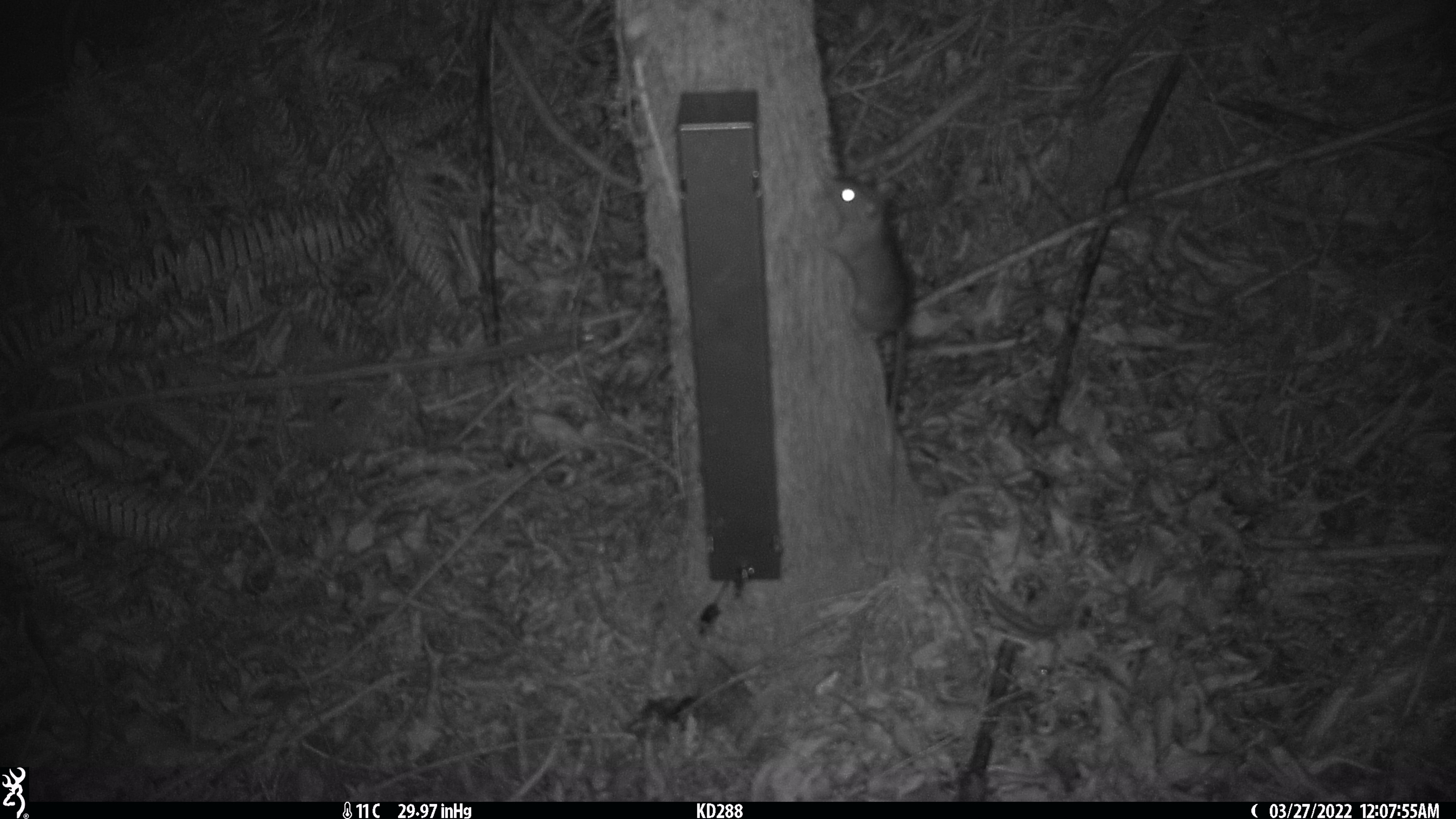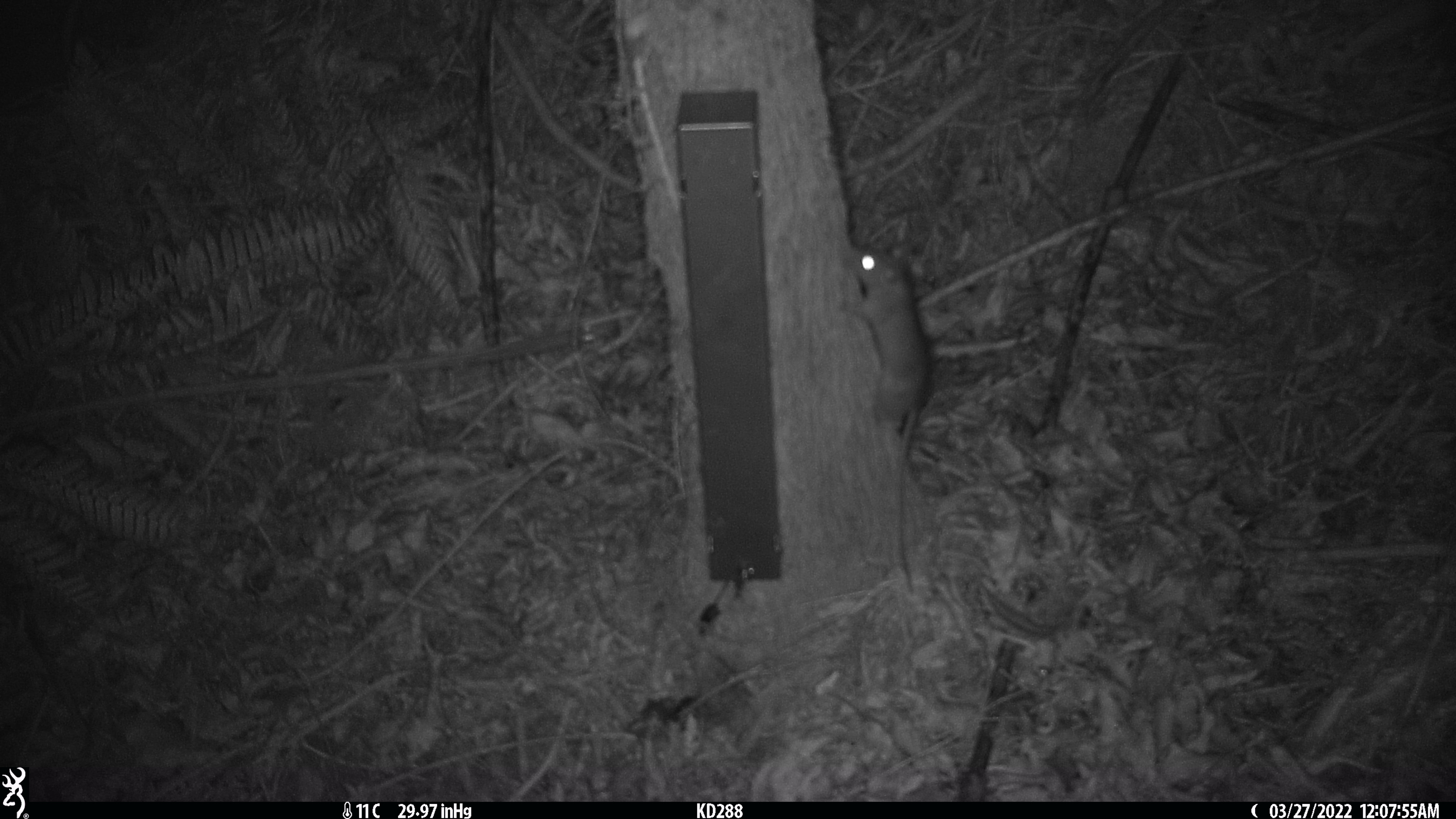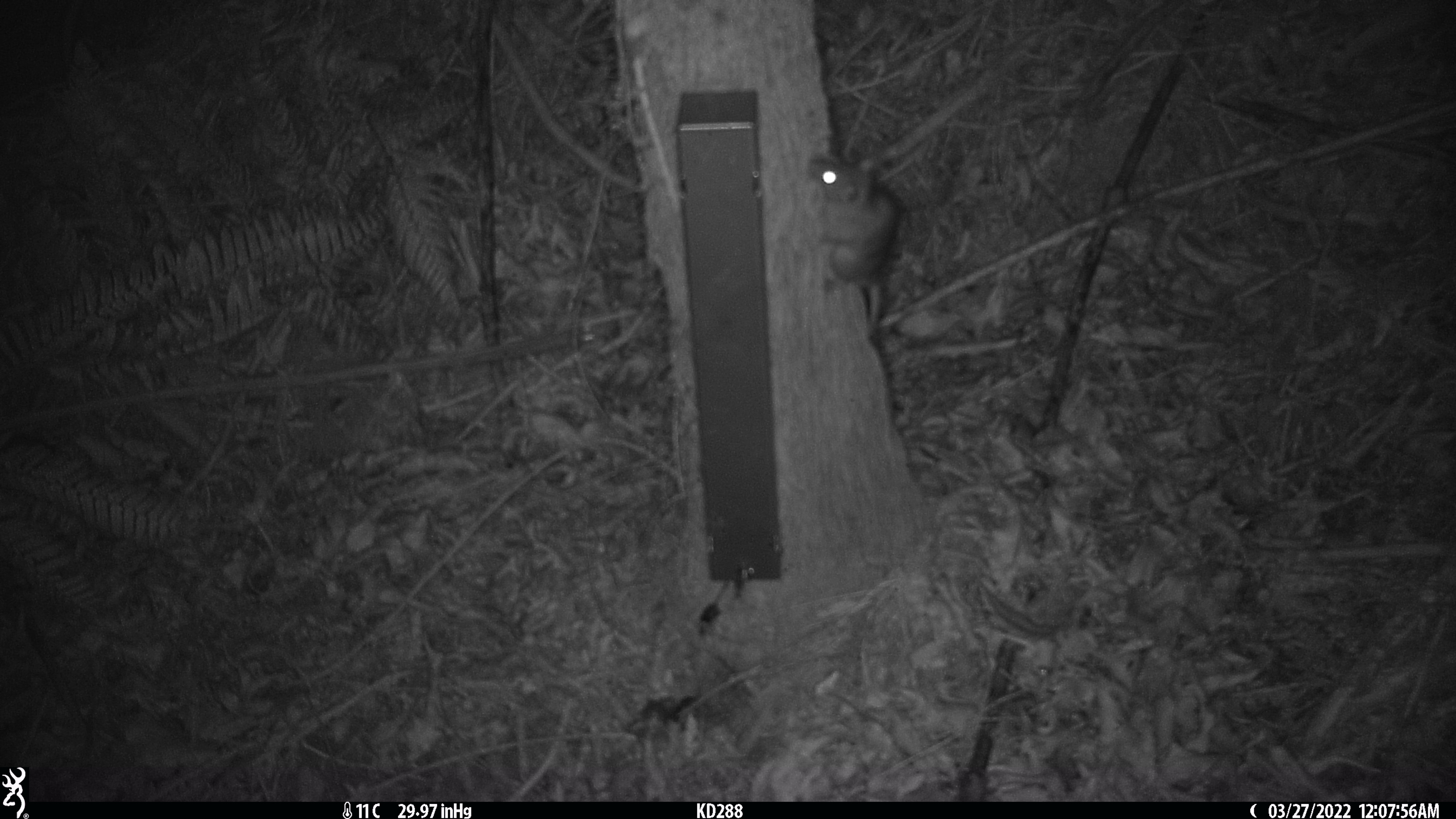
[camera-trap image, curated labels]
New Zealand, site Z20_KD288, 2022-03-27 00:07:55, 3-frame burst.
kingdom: Animalia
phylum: Chordata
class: Mammalia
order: Rodentia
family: Muridae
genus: Rattus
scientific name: Rattus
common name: rat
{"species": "rat (Rattus)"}